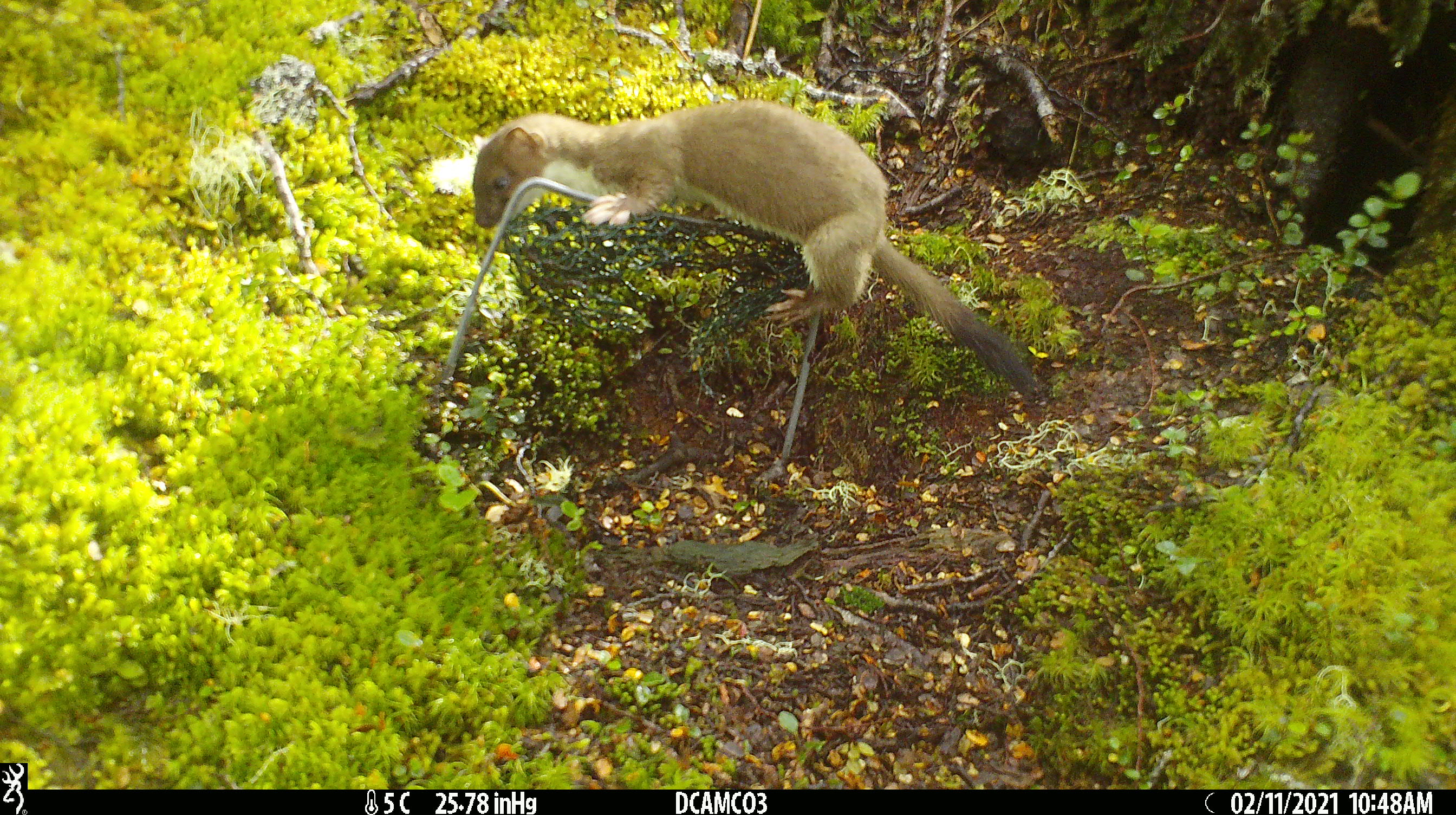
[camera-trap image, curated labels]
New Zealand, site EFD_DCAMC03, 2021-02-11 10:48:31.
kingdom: Animalia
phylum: Chordata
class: Mammalia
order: Carnivora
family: Mustelidae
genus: Mustela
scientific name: Mustela erminea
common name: stoat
Stoat (Mustela erminea).